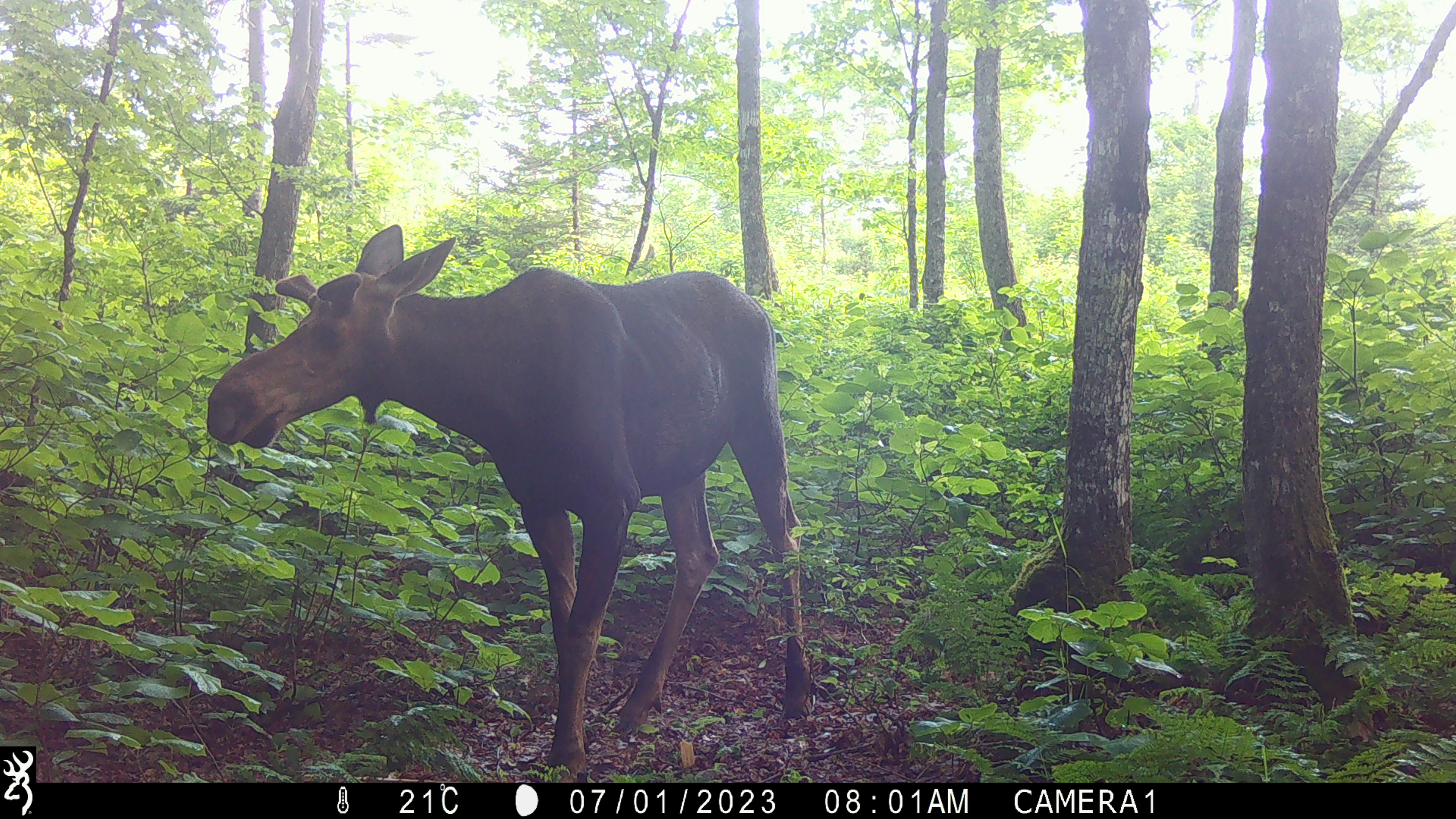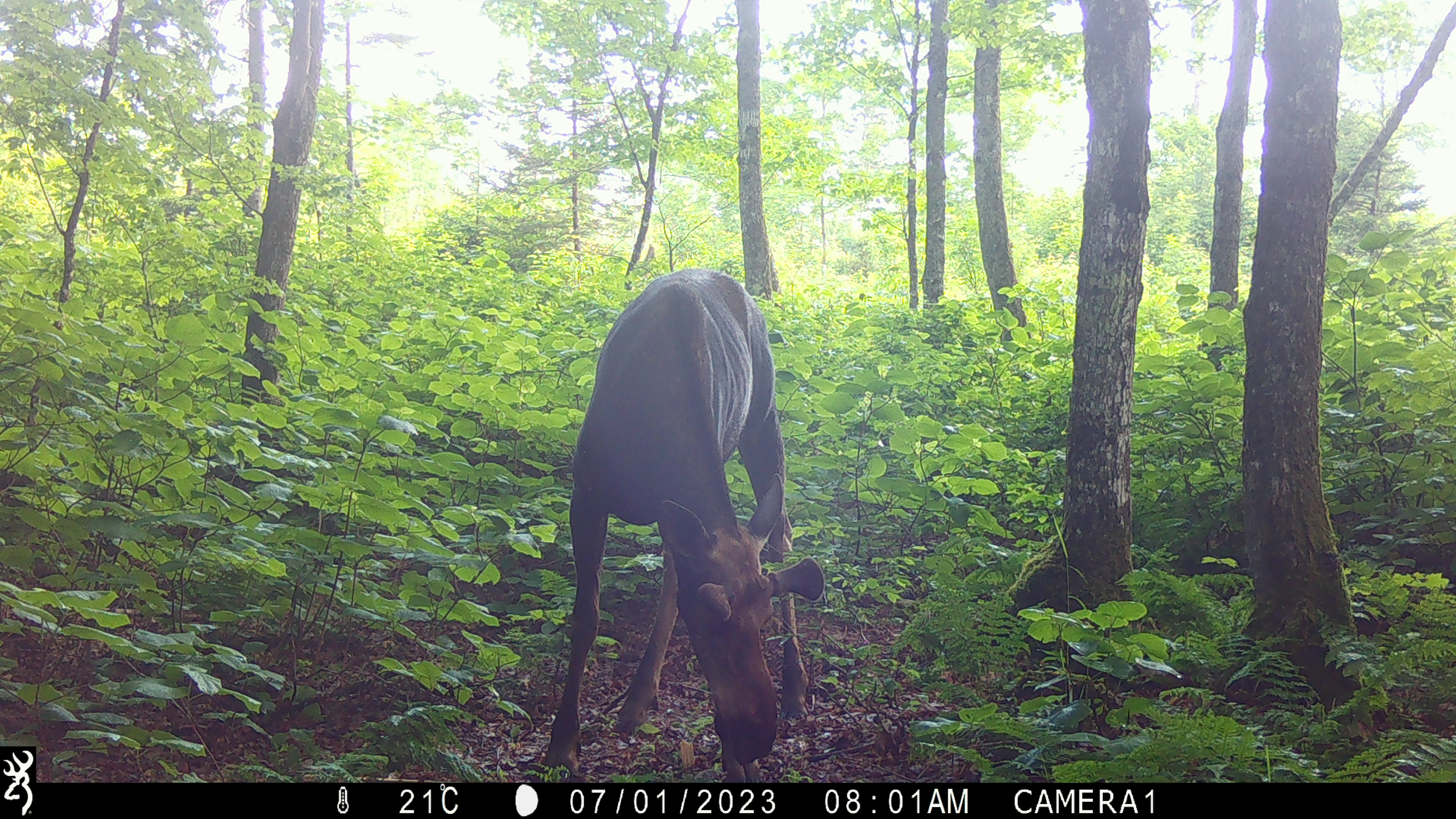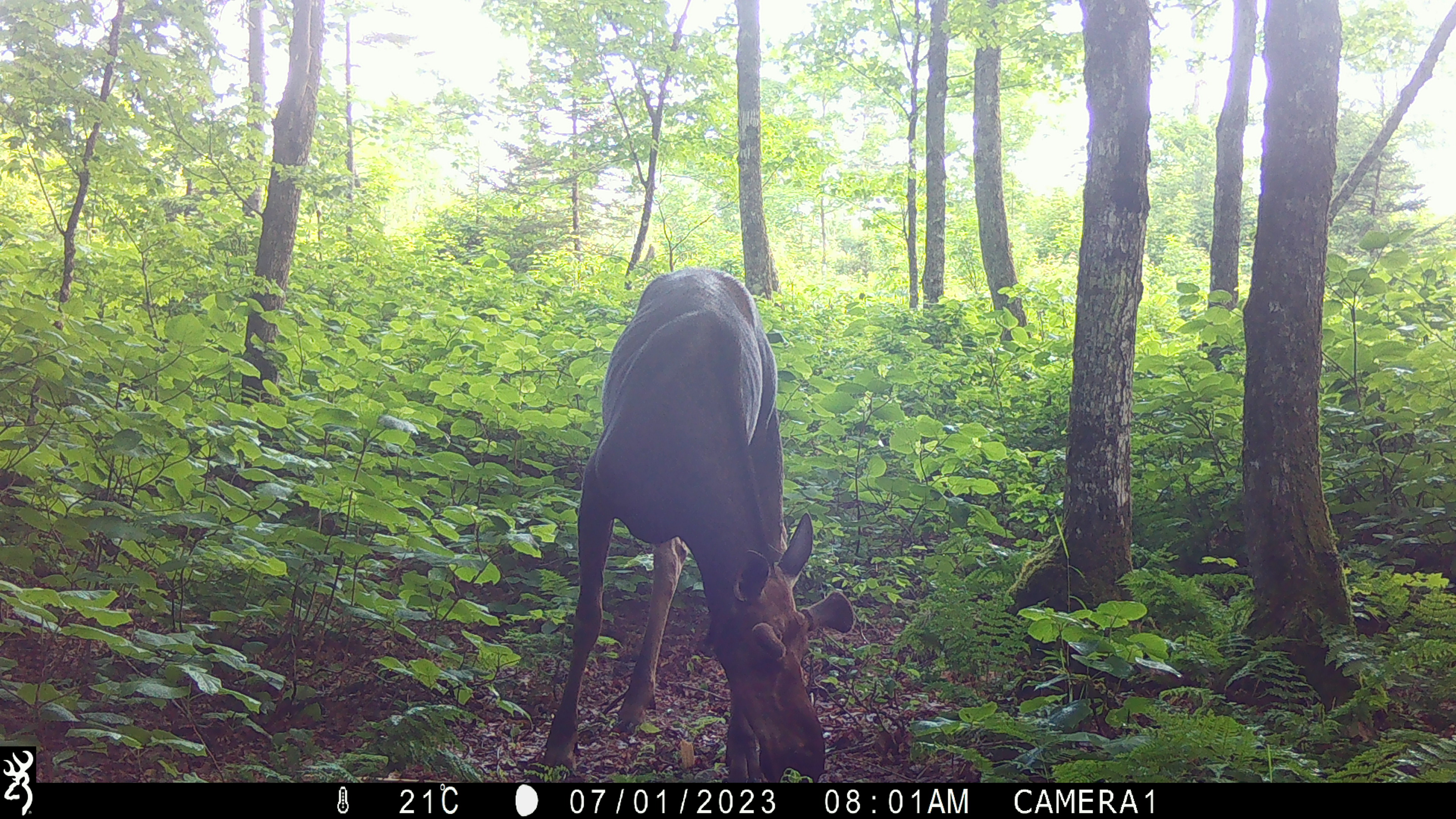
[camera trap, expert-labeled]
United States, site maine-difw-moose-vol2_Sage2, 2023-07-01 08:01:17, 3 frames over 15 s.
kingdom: Animalia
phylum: Chordata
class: Mammalia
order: Artiodactyla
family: Cervidae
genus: Alces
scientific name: Alces alces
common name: moose